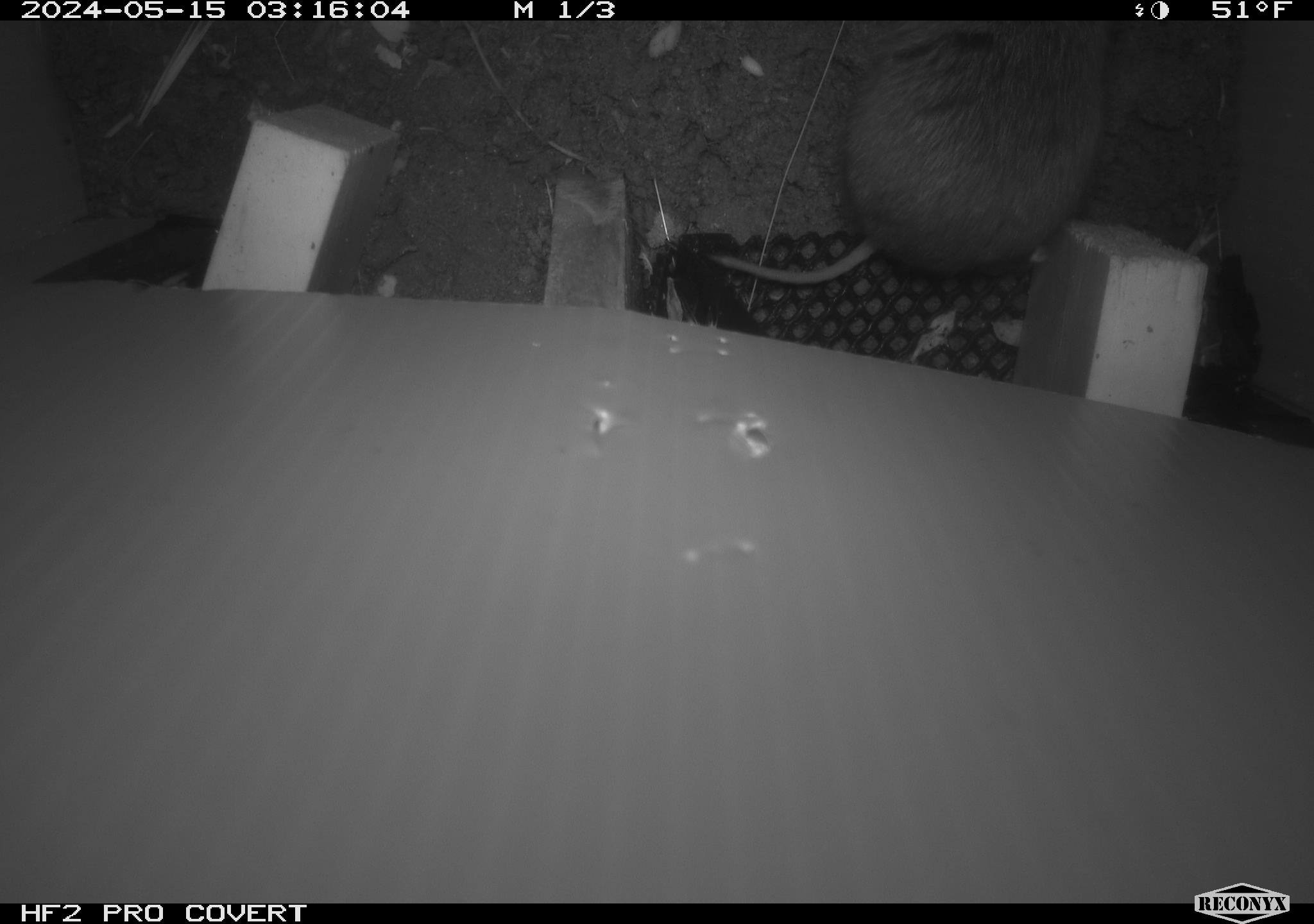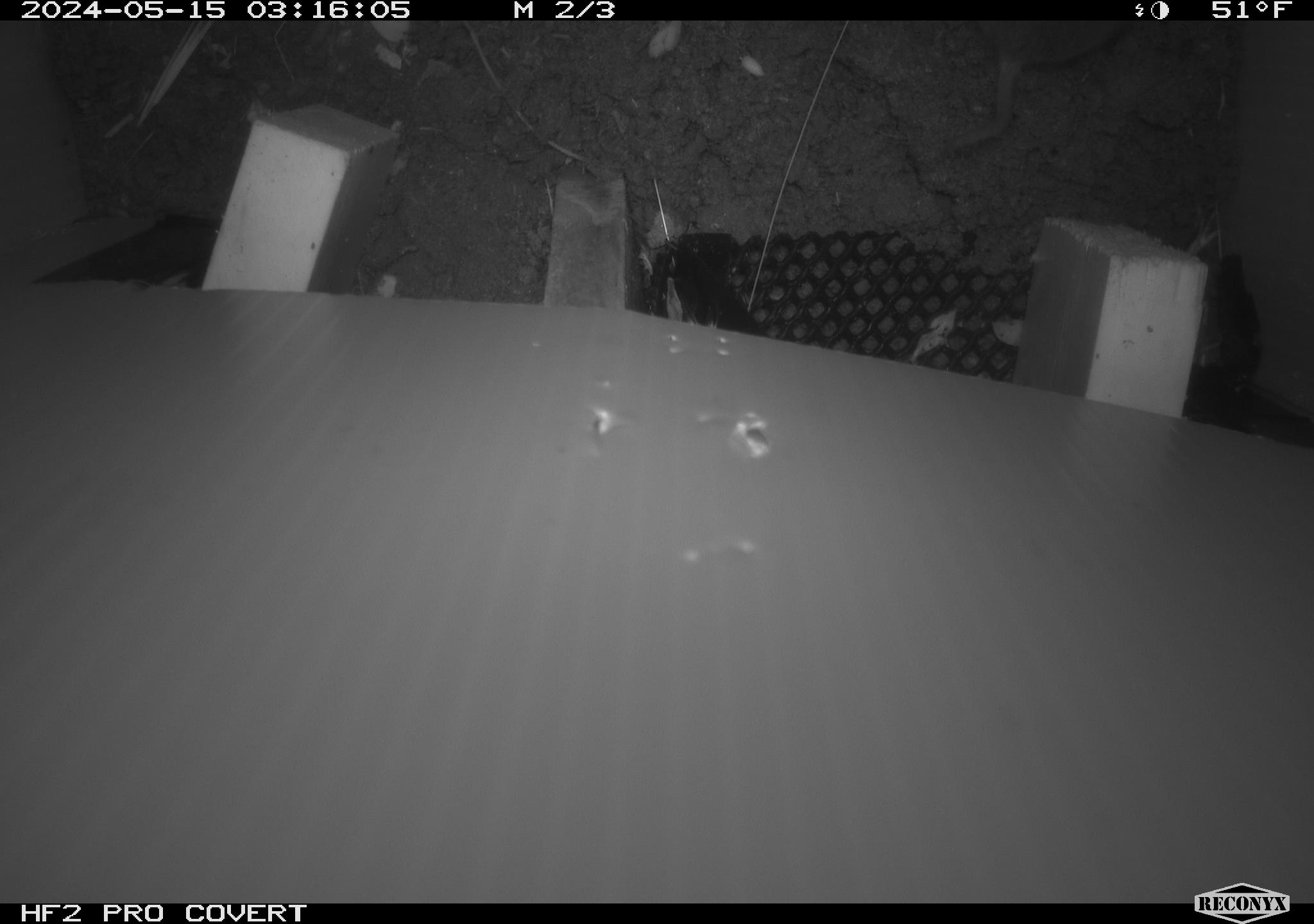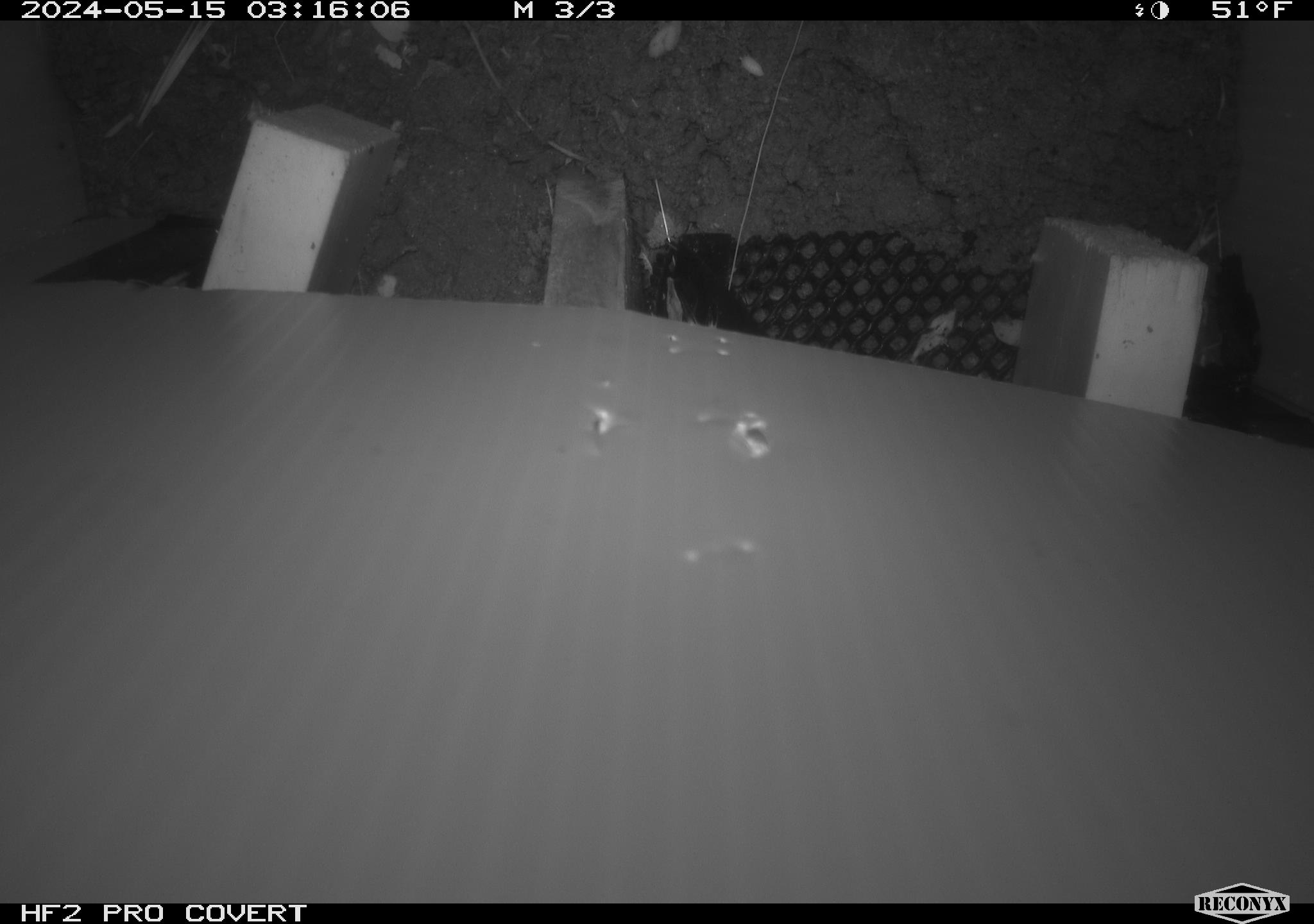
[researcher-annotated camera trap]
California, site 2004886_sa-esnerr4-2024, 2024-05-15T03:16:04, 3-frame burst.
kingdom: Animalia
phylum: Chordata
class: Mammalia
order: Rodentia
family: Cricetidae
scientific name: Cricetidae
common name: hamsters, voles, lemmings, and allies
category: cricetidae family